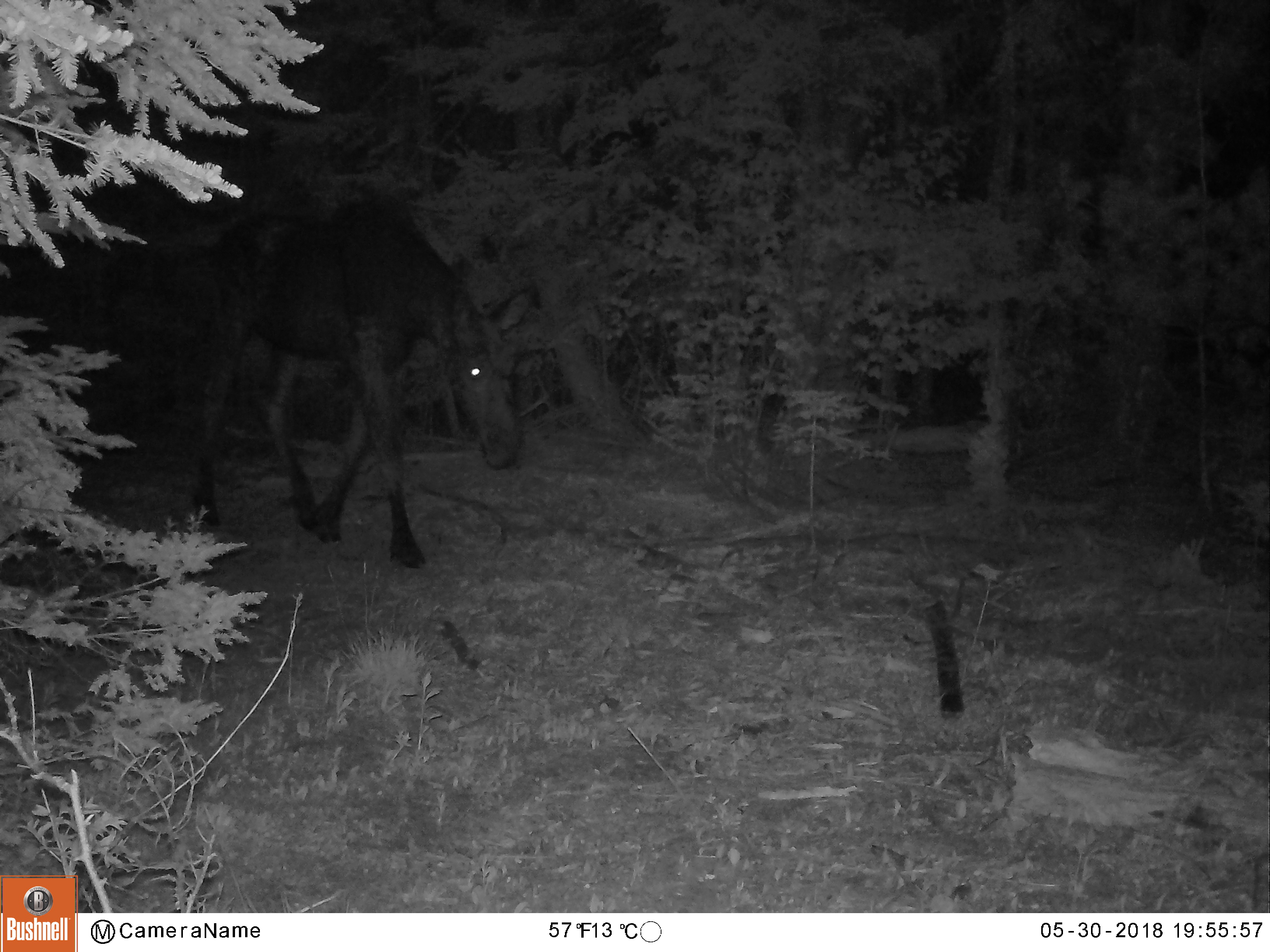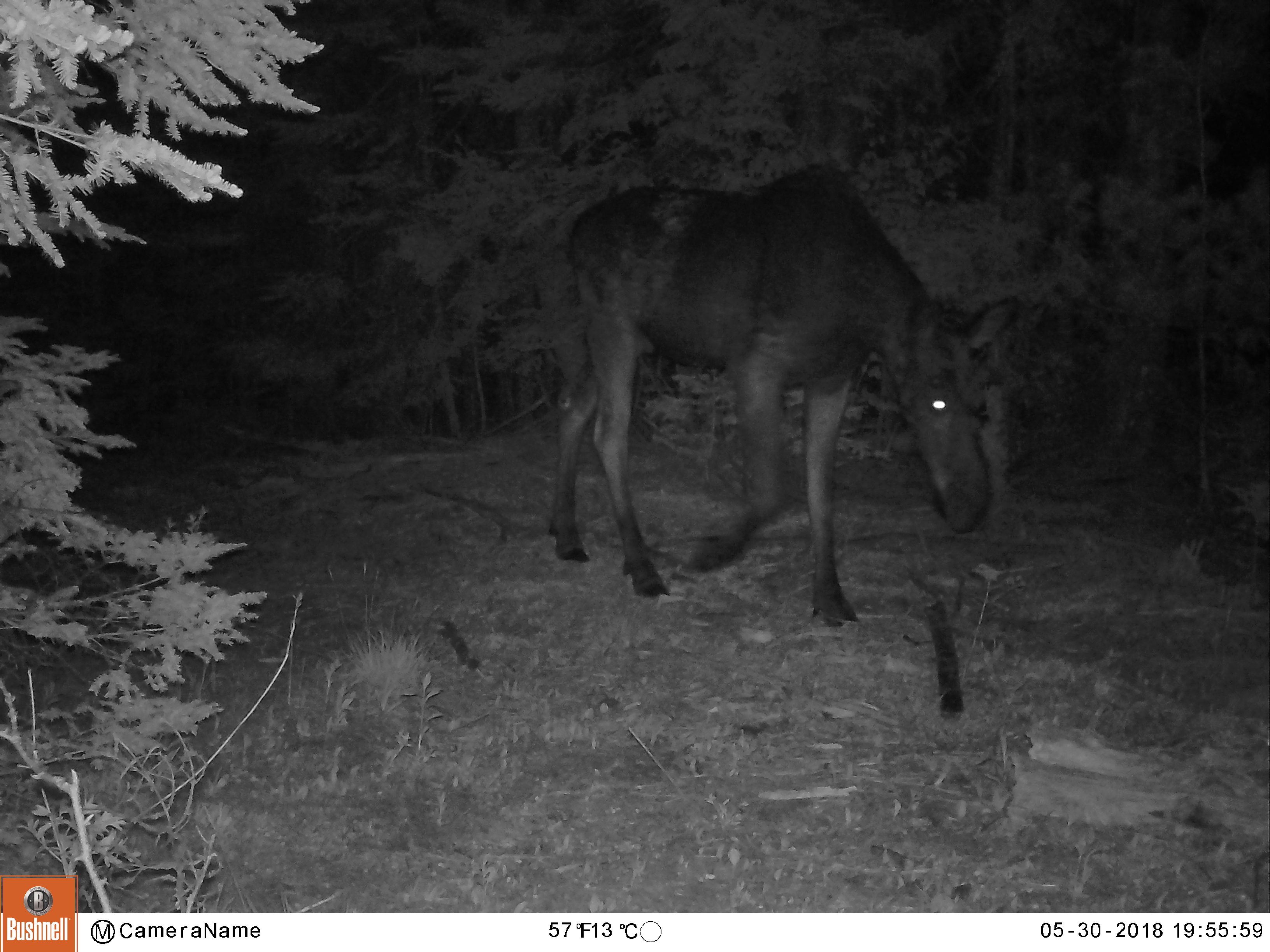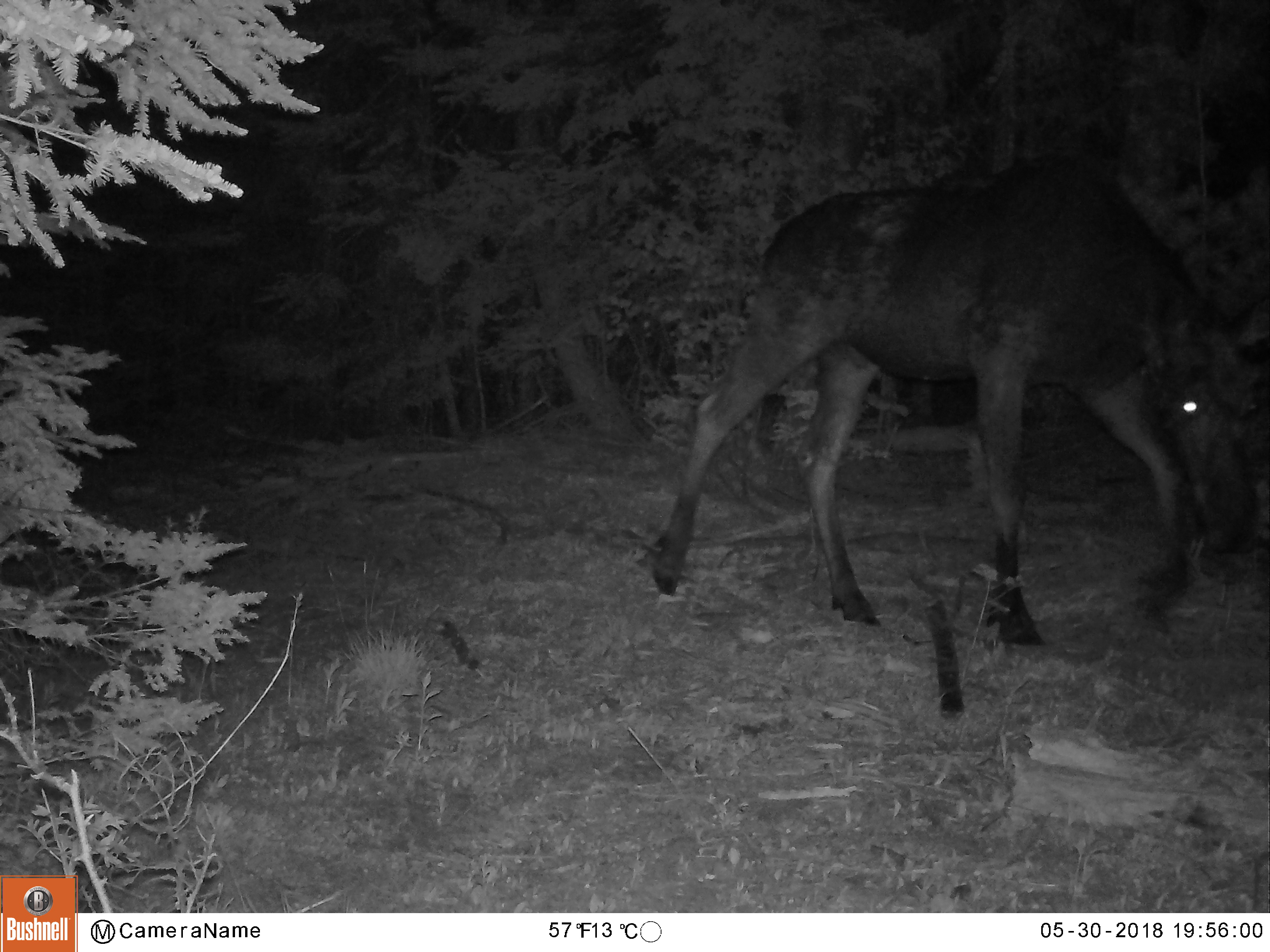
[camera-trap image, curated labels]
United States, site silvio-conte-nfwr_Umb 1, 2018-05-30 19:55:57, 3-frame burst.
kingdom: Animalia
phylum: Chordata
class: Mammalia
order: Artiodactyla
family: Cervidae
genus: Alces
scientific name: Alces alces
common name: moose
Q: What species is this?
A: Moose (Alces alces).